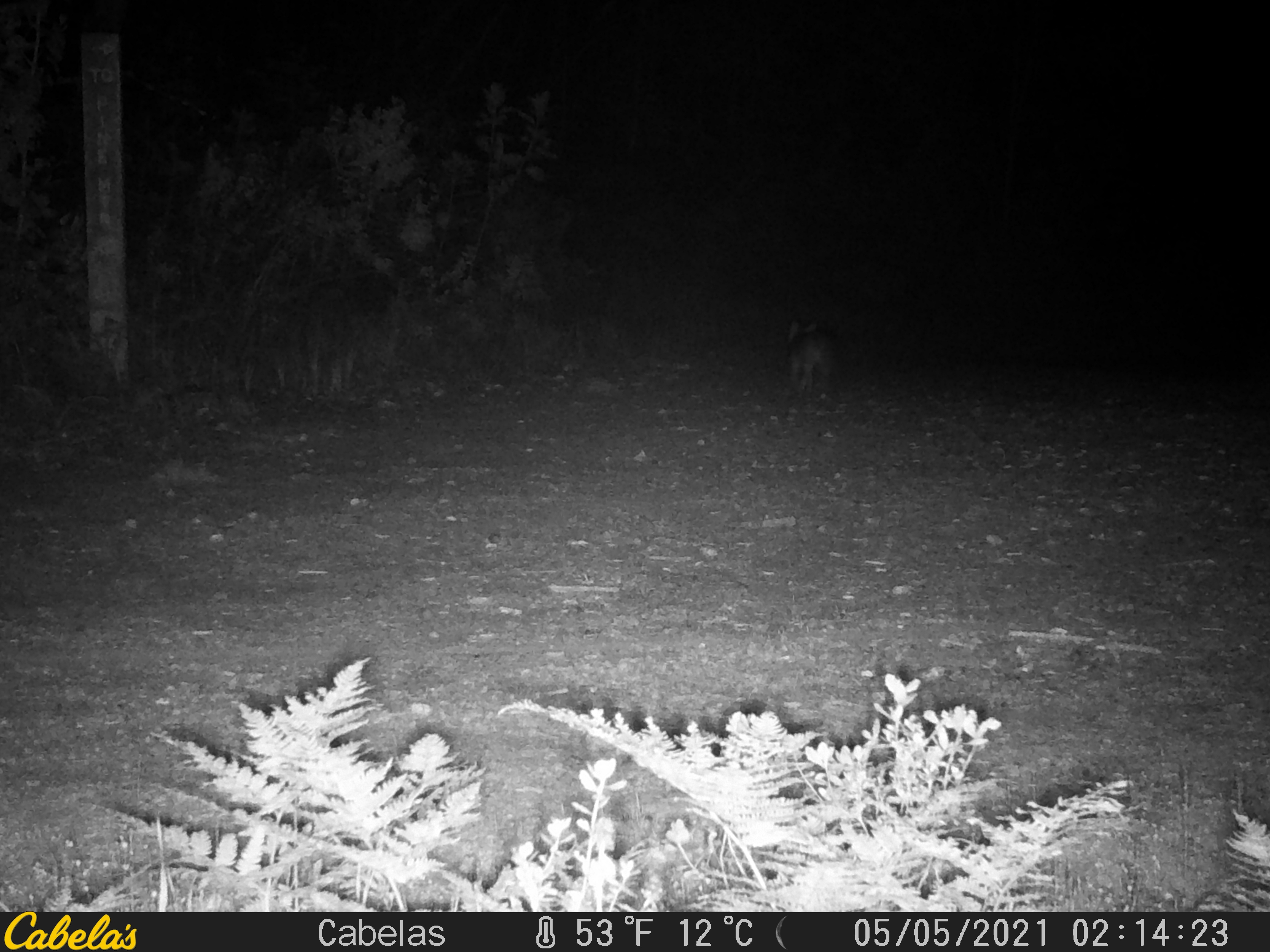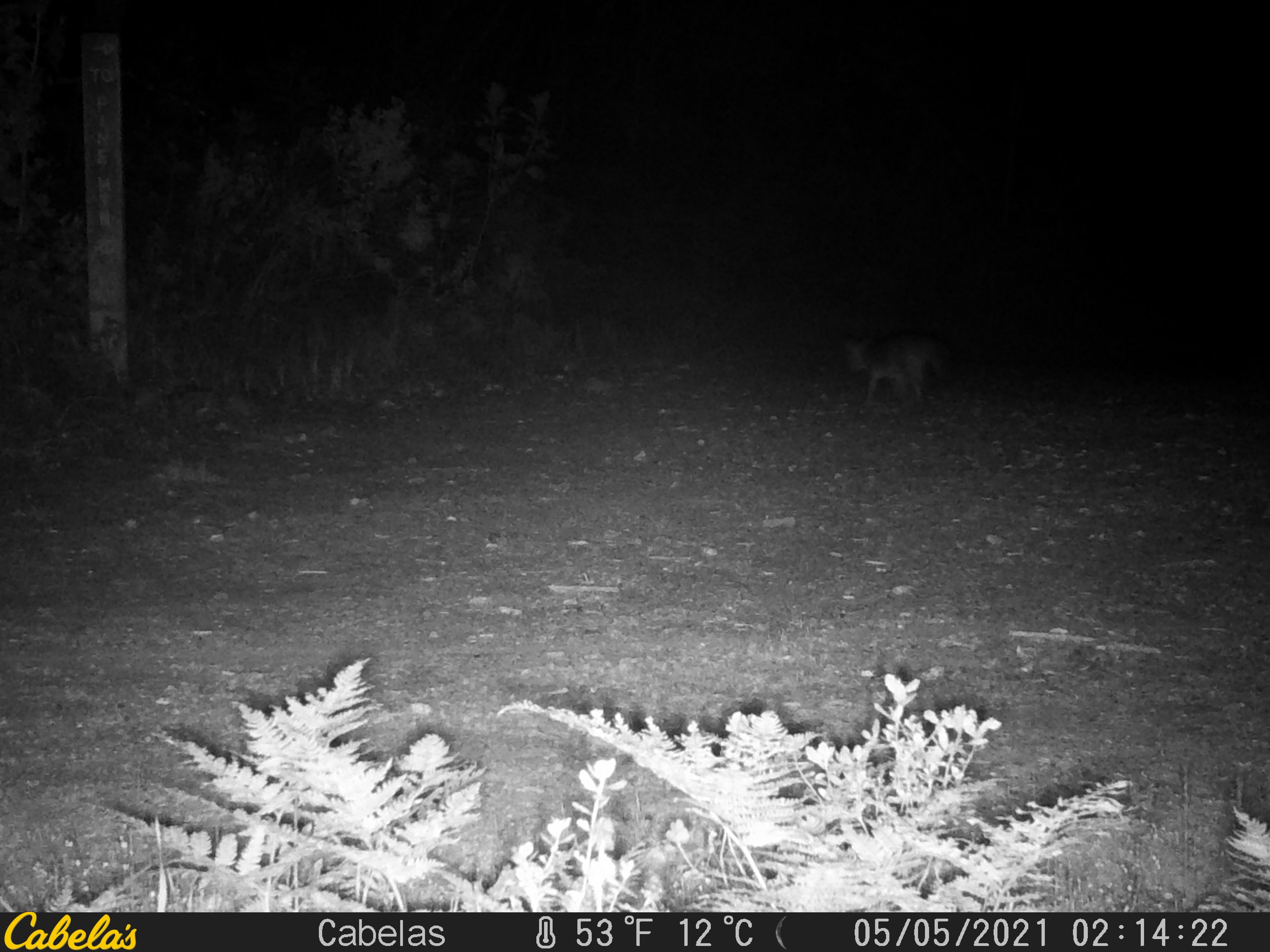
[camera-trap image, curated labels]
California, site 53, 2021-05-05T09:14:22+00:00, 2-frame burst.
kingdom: Animalia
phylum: Chordata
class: Mammalia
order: Carnivora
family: Canidae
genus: Urocyon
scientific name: Urocyon cinereoargenteus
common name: gray fox